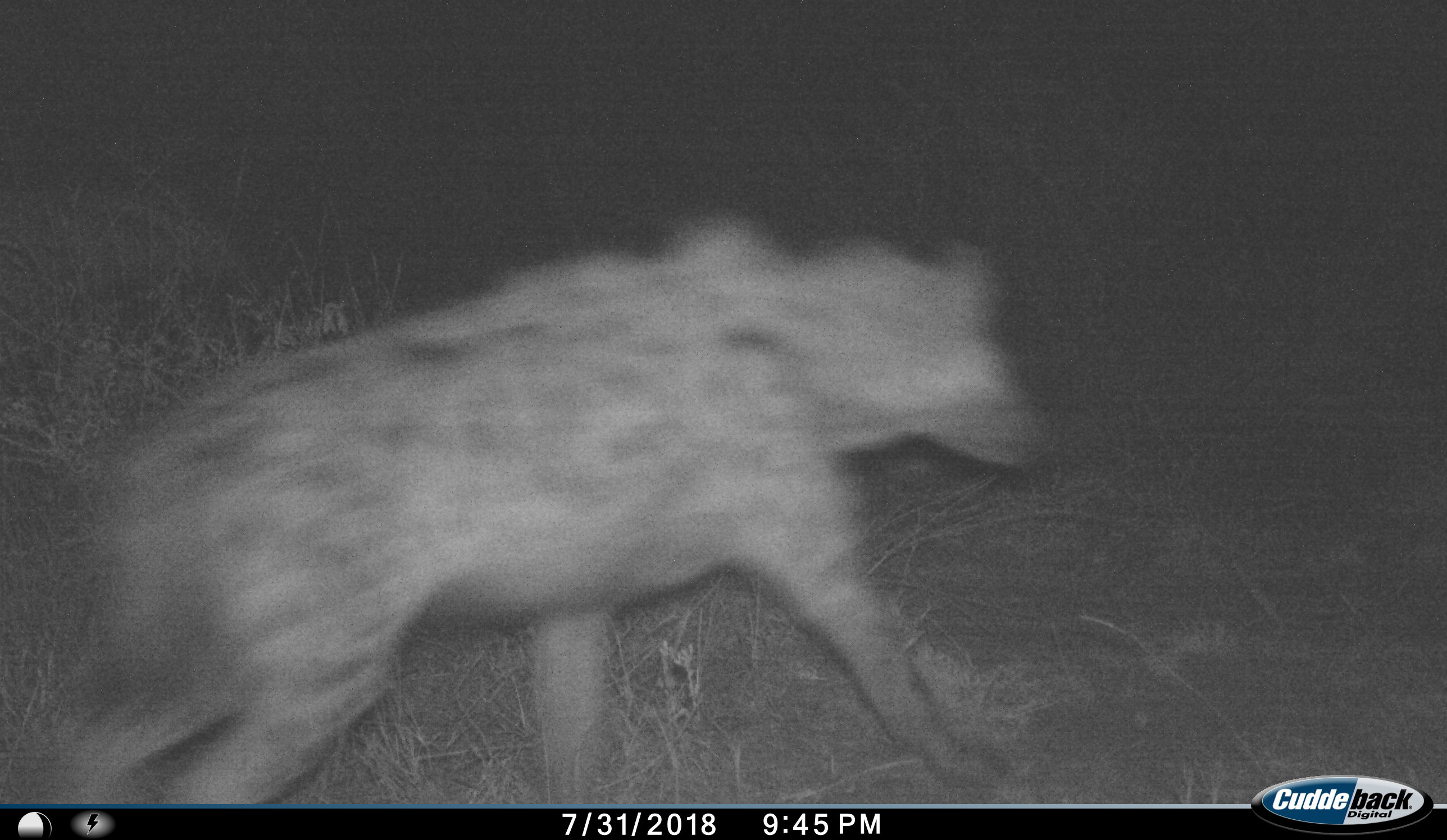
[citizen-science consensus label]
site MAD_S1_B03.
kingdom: Animalia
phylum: Chordata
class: Mammalia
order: Carnivora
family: Hyaenidae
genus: Crocuta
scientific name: Crocuta crocuta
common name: spotted hyena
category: hyenaspotted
Hyenaspotted (spotted hyena) (Crocuta crocuta), count 1. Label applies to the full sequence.